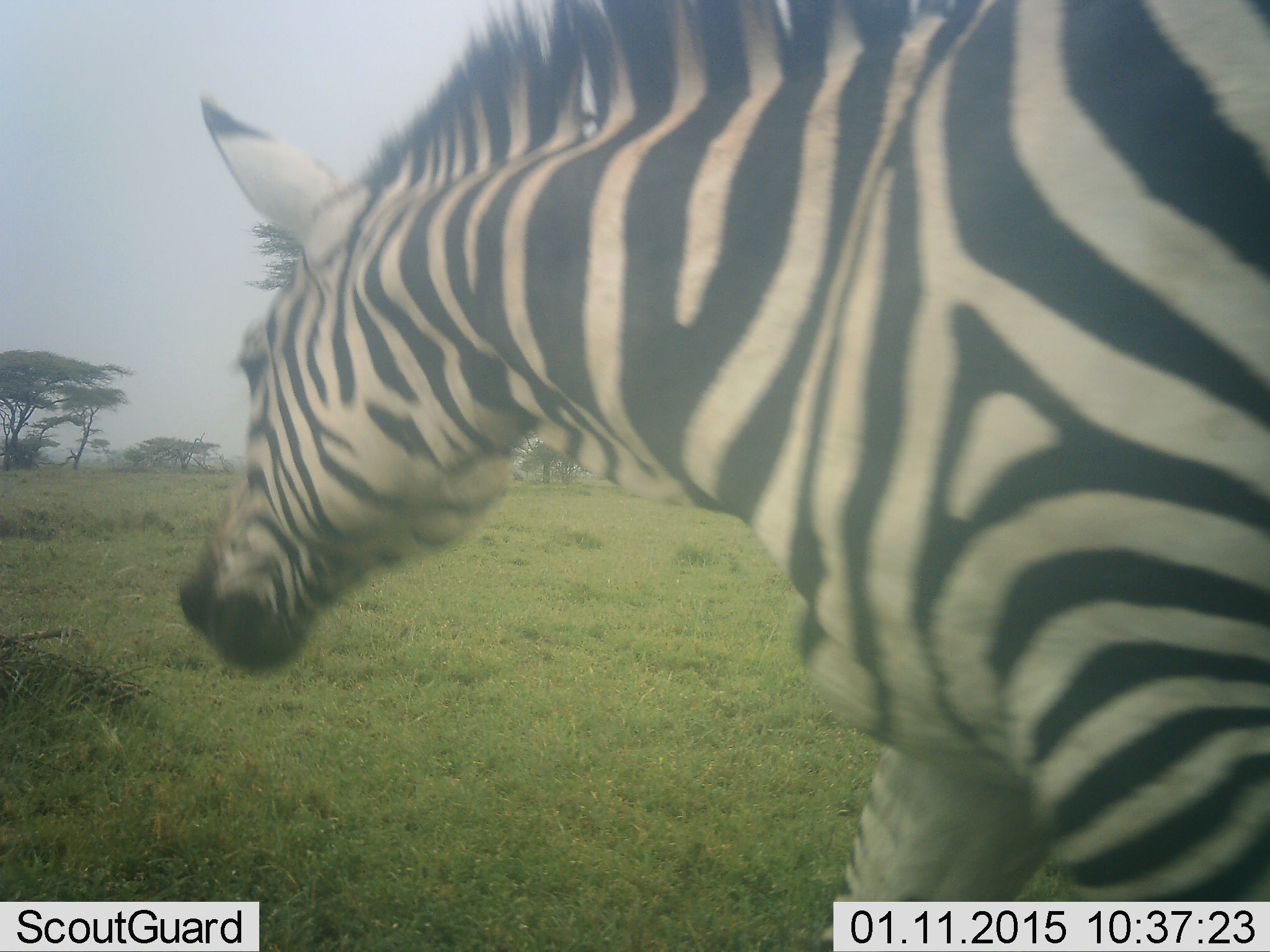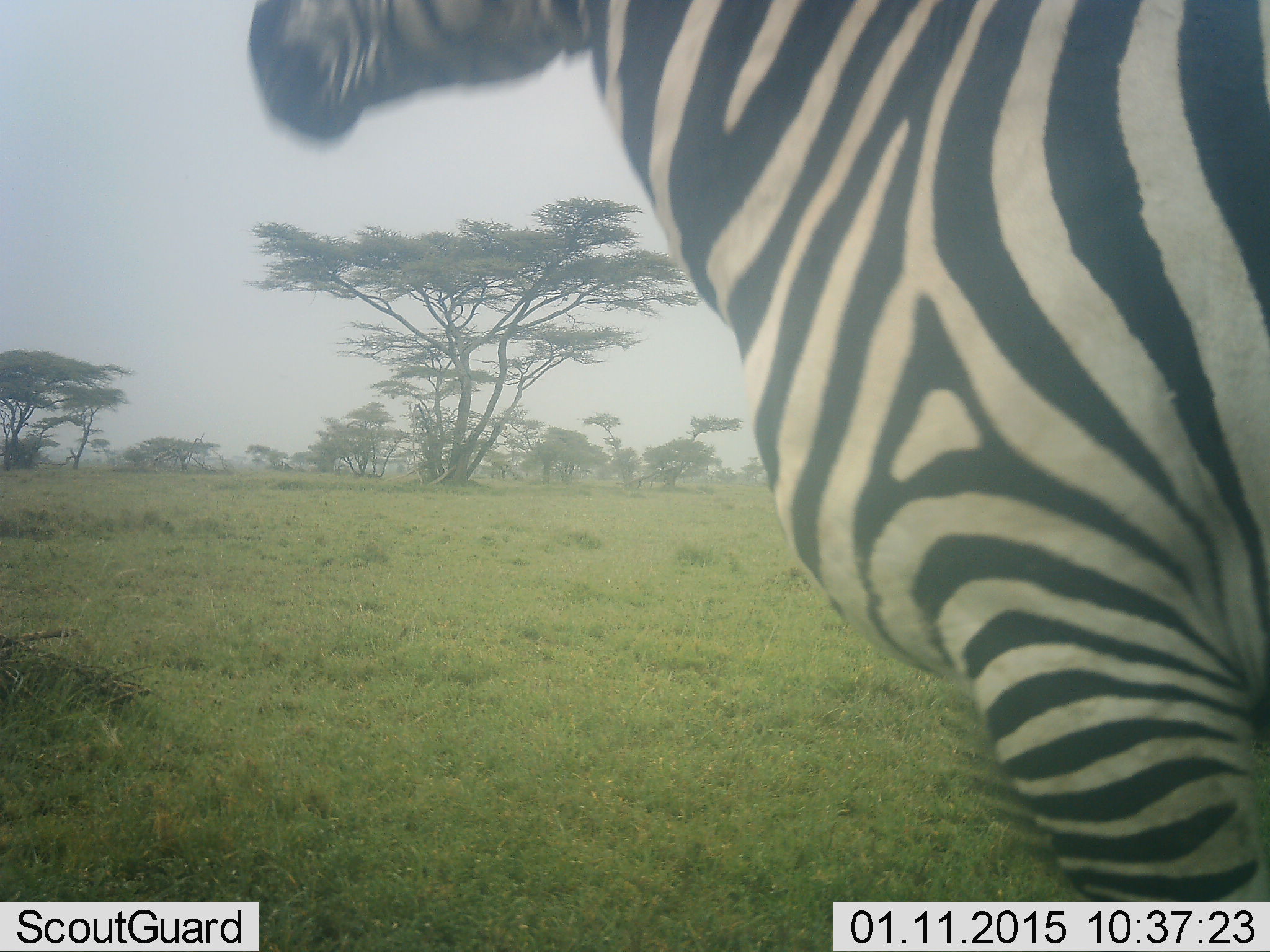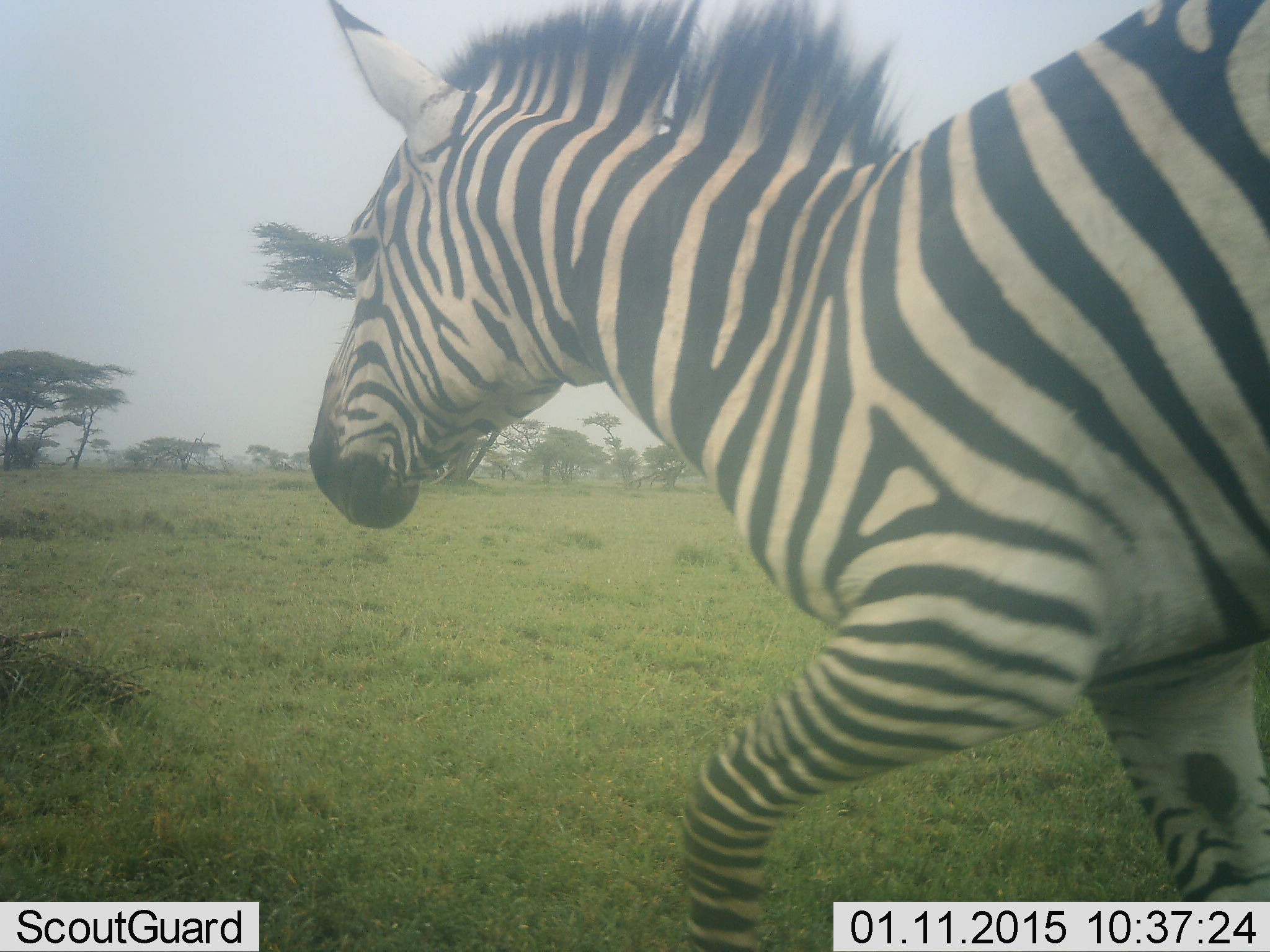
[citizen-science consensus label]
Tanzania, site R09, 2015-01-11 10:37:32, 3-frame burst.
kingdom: Animalia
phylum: Chordata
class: Mammalia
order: Perissodactyla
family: Equidae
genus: Equus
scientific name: Equus quagga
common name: plains zebra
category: zebra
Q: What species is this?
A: Zebra (plains zebra) (Equus quagga).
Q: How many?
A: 1.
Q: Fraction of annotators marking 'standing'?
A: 50%.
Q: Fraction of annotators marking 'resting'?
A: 0%.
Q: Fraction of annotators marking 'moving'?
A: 60%.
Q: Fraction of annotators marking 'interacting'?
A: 10%.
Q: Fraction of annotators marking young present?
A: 0%.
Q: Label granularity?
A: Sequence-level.